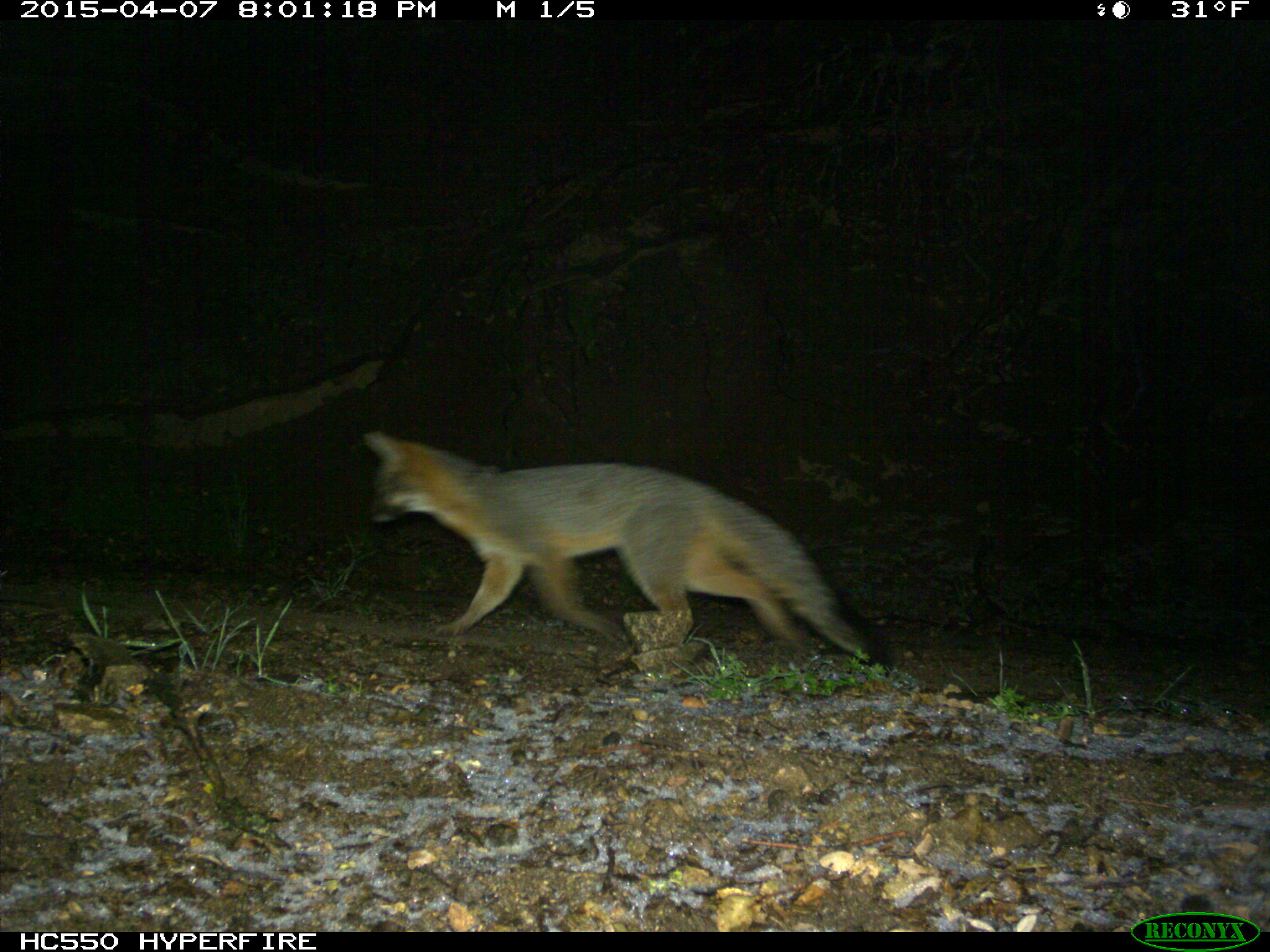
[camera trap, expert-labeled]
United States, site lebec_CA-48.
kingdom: Animalia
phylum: Chordata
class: Mammalia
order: Carnivora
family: Canidae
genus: Urocyon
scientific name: Urocyon cinereoargenteus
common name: gray fox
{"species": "Urocyon cinereoargenteus (gray fox)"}